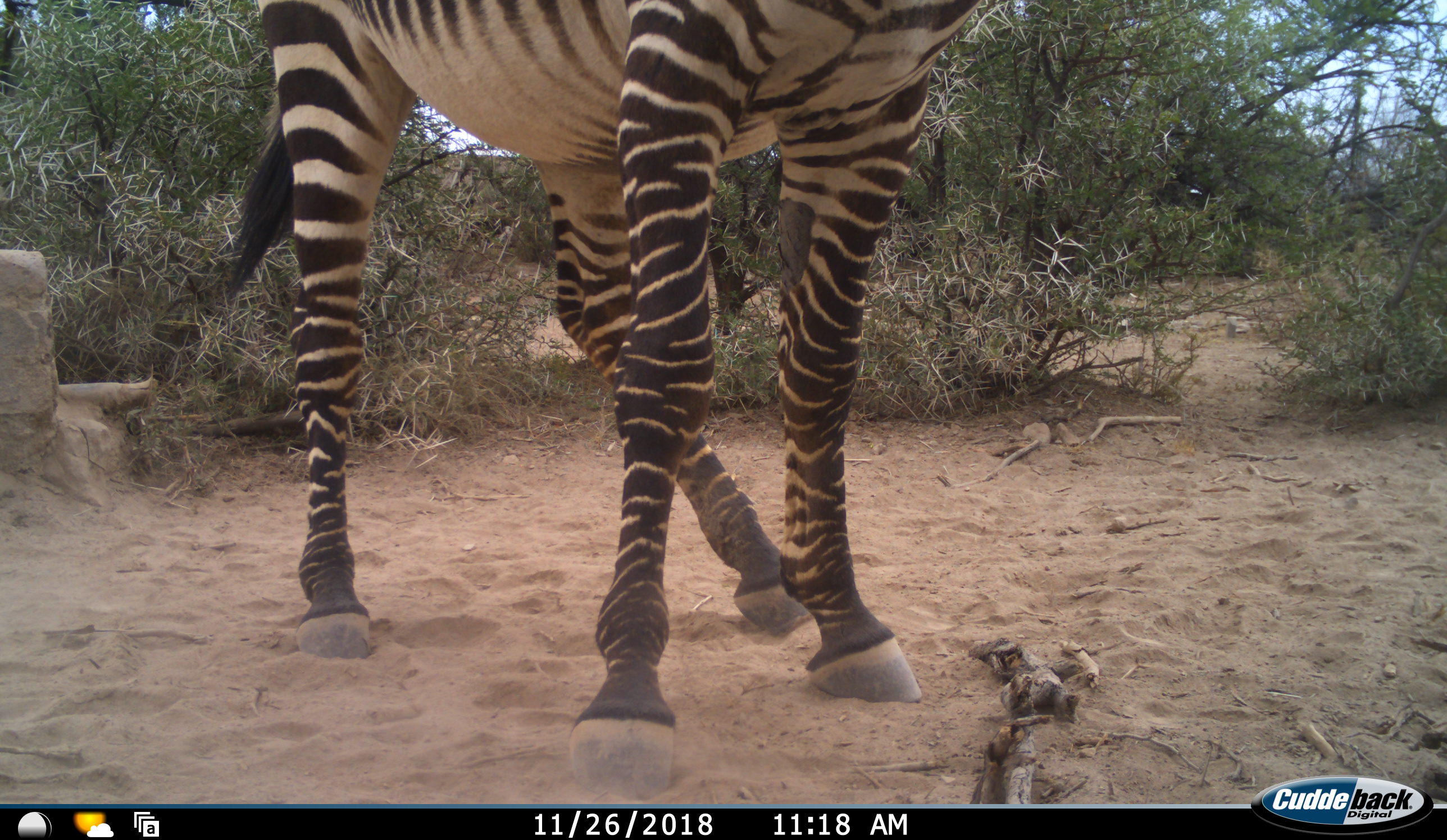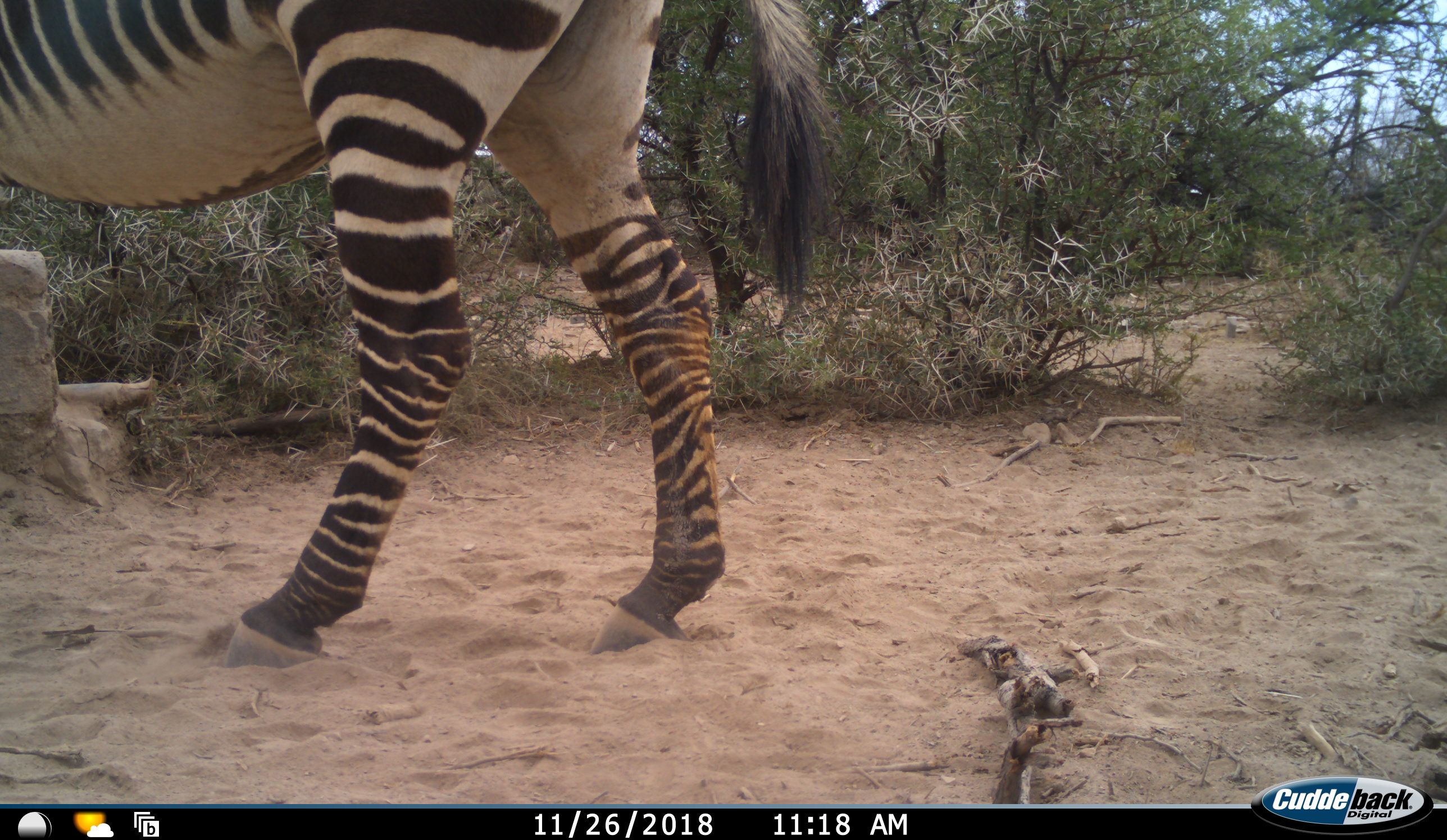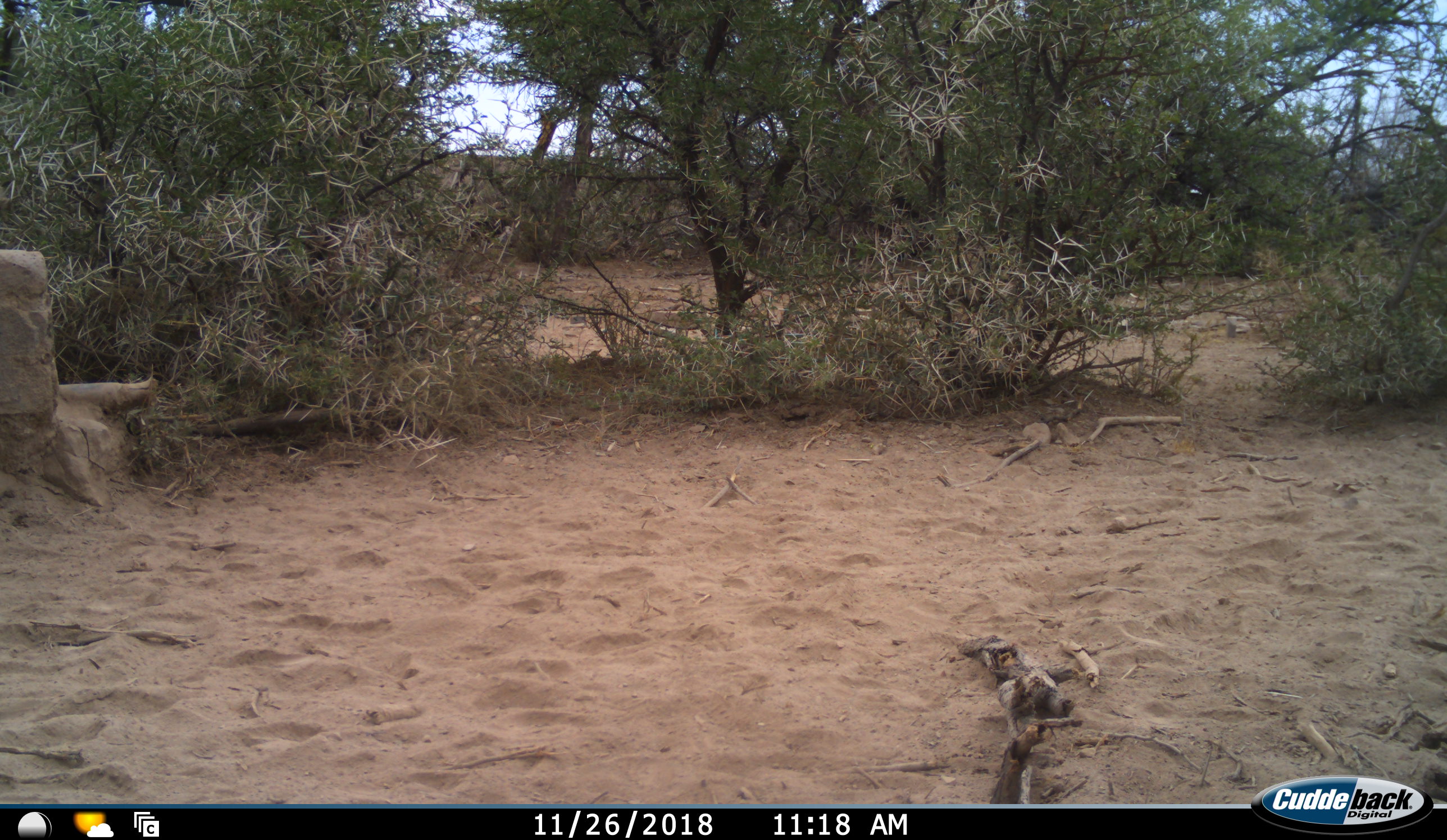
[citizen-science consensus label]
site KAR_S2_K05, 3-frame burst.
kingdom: Animalia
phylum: Chordata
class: Mammalia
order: Perissodactyla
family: Equidae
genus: Equus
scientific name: Equus zebra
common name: mountain zebra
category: zebramountain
Zebramountain (mountain zebra) (Equus zebra), count 1. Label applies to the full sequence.